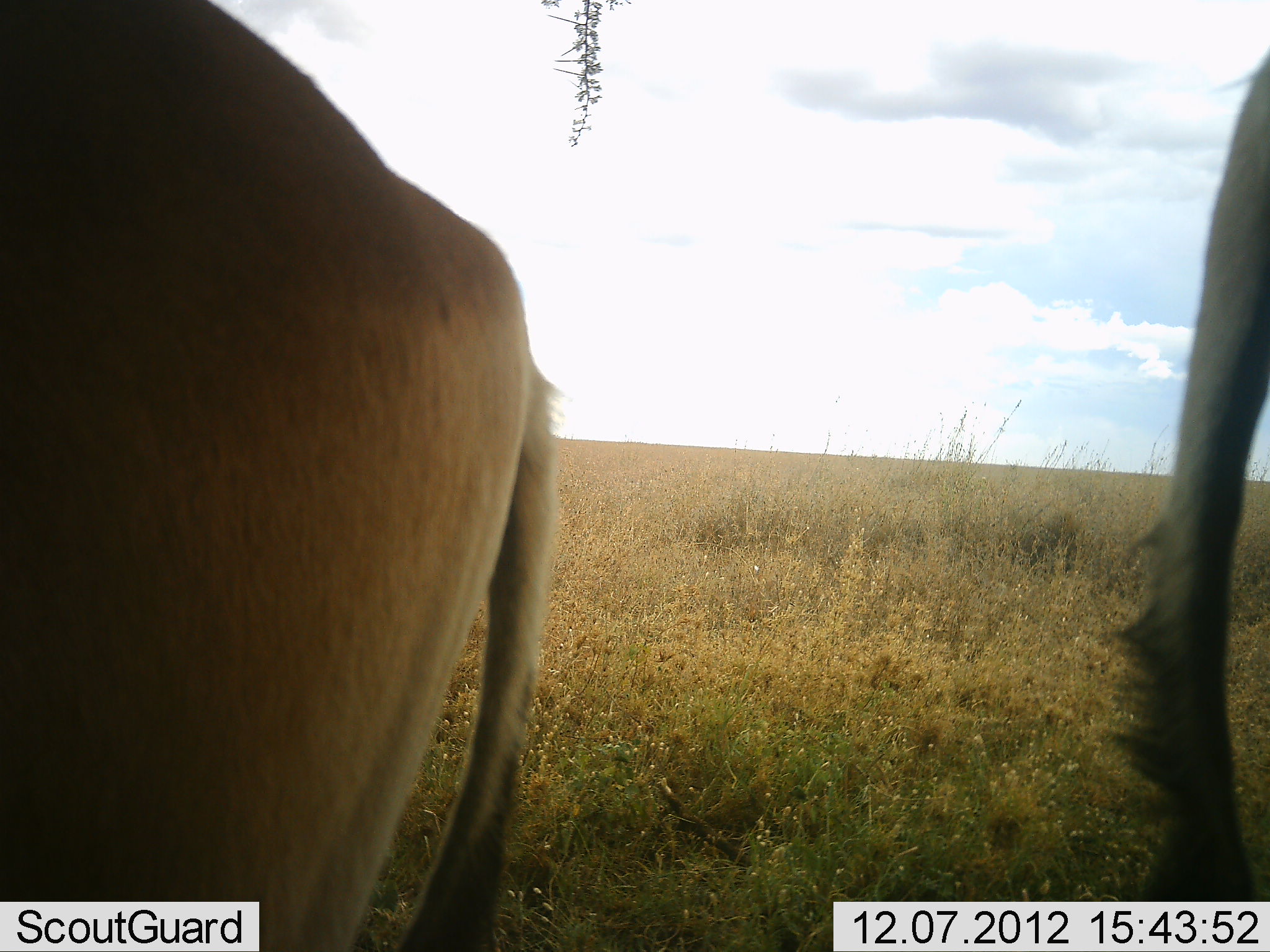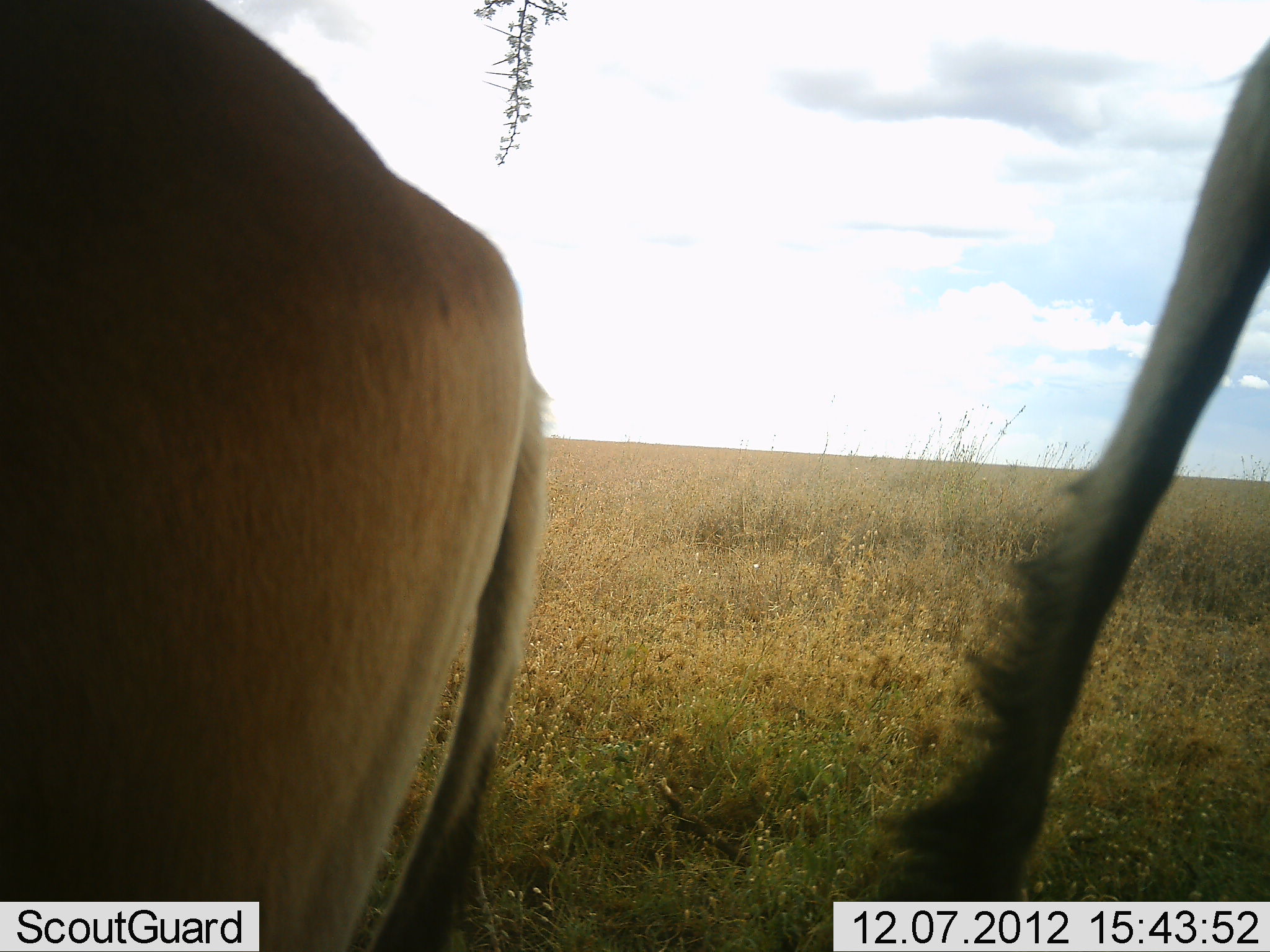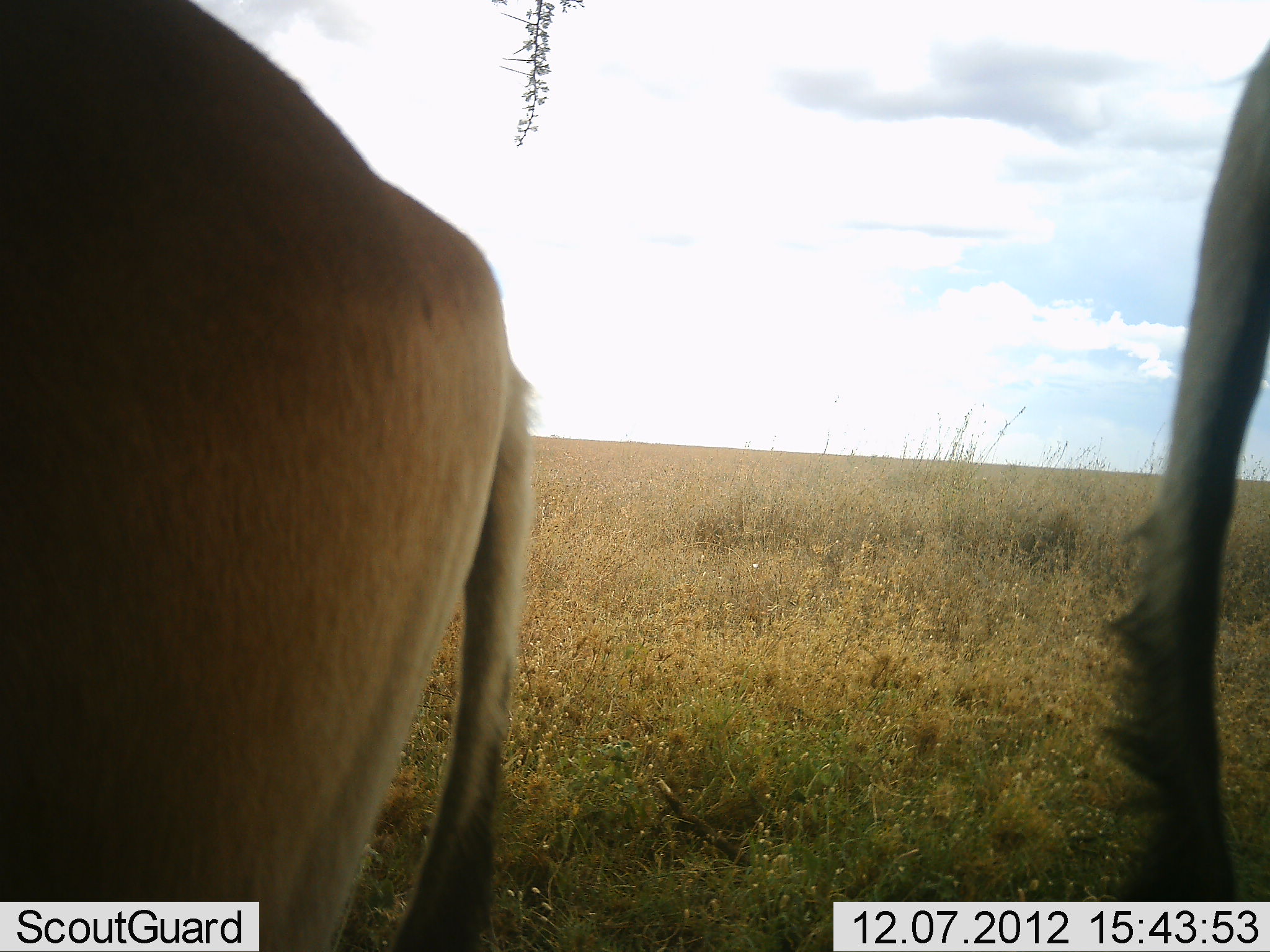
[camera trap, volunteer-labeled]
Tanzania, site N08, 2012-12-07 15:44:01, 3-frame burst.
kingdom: Animalia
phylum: Chordata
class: Mammalia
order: Artiodactyla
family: Bovidae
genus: Alcelaphus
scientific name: Alcelaphus buselaphus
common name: hartebeest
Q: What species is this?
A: Hartebeest (Alcelaphus buselaphus).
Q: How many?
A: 2.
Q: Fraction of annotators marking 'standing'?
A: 100%.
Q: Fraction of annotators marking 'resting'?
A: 0%.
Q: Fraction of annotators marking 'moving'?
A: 0%.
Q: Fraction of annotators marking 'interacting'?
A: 0%.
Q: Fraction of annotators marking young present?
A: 0%.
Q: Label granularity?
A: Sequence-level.